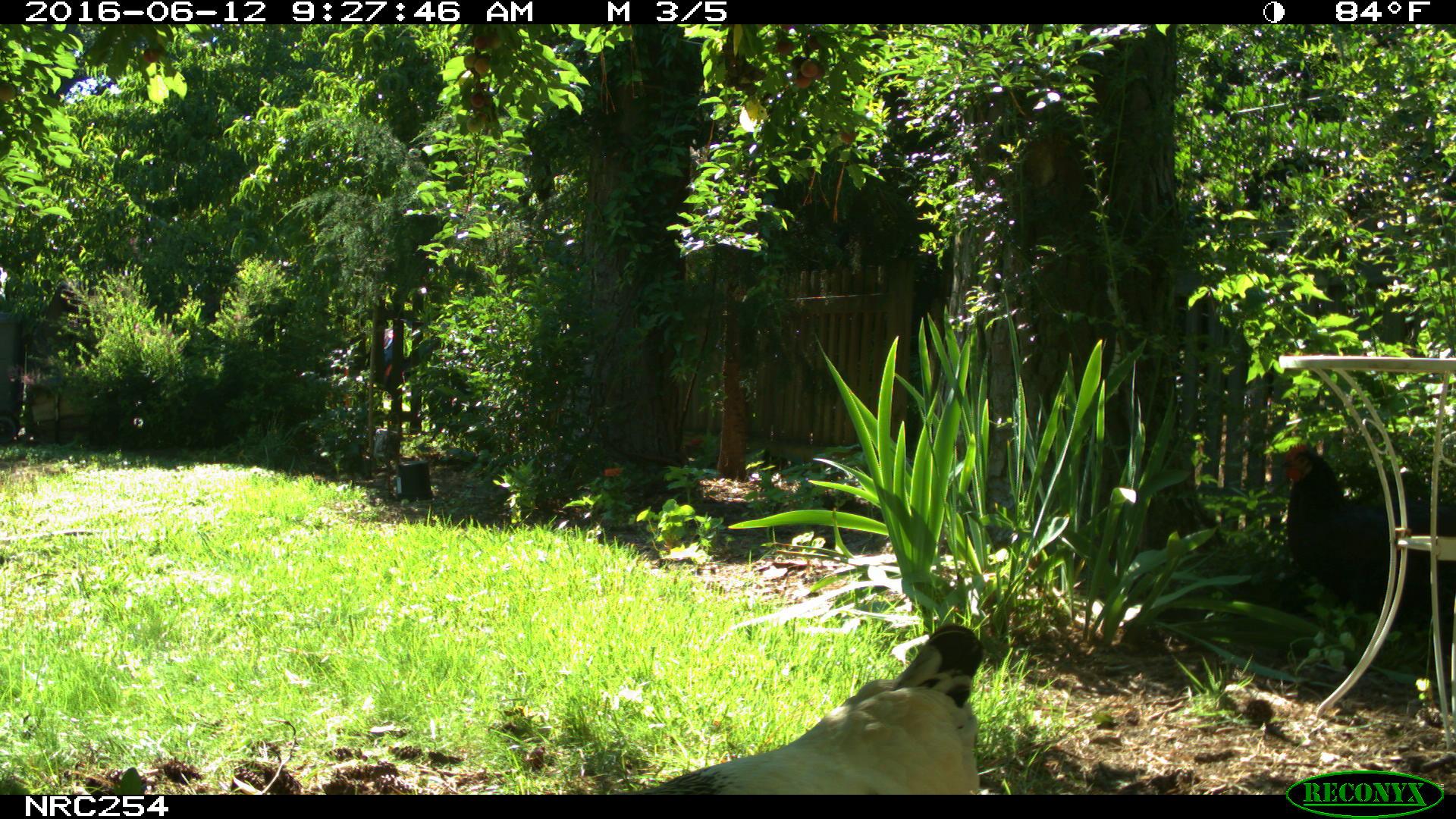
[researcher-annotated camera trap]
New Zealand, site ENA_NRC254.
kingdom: Animalia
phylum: Chordata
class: Aves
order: Galliformes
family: Phasianidae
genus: Gallus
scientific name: Gallus gallus domesticus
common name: chicken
Chicken (Gallus gallus domesticus).